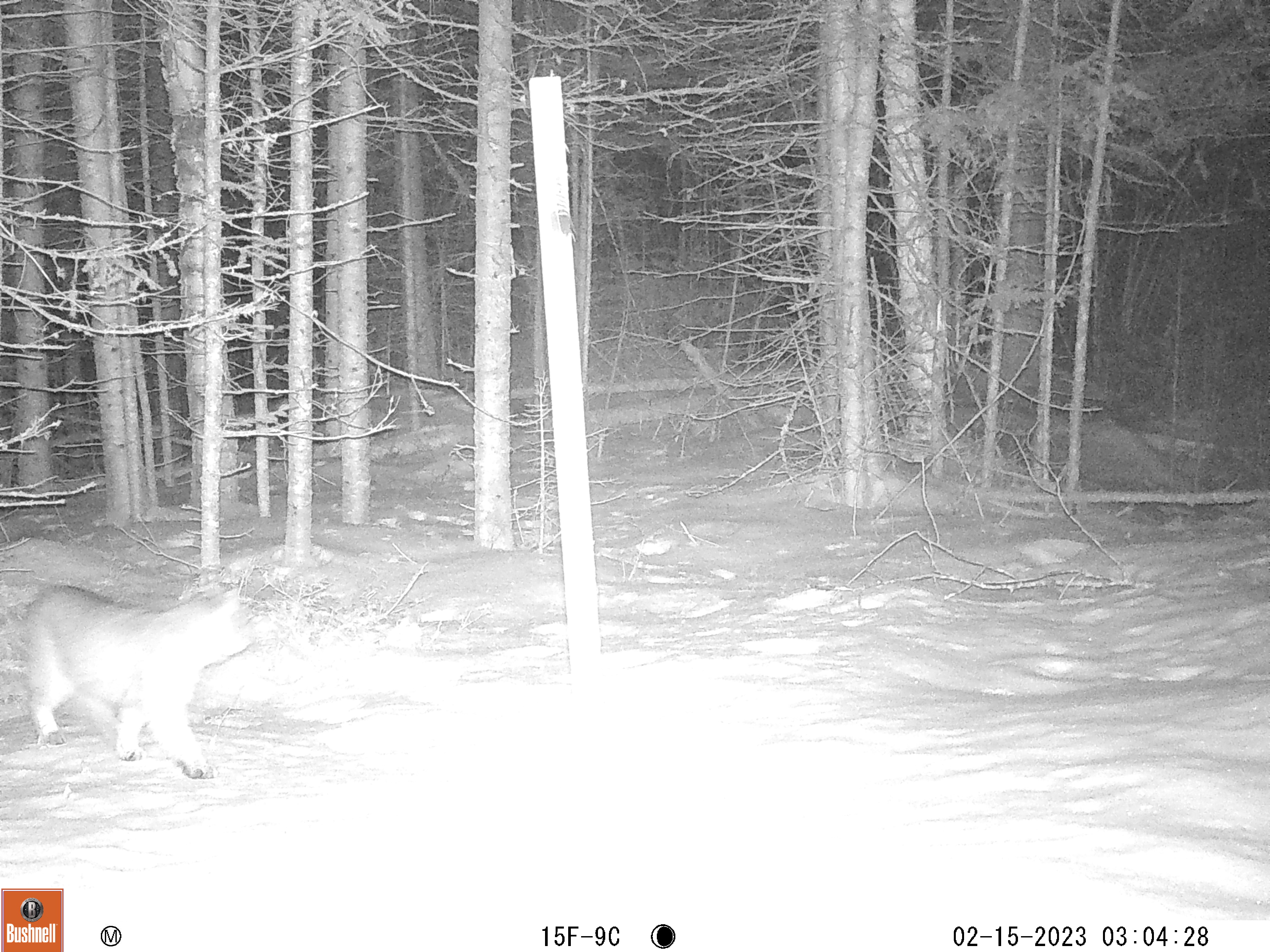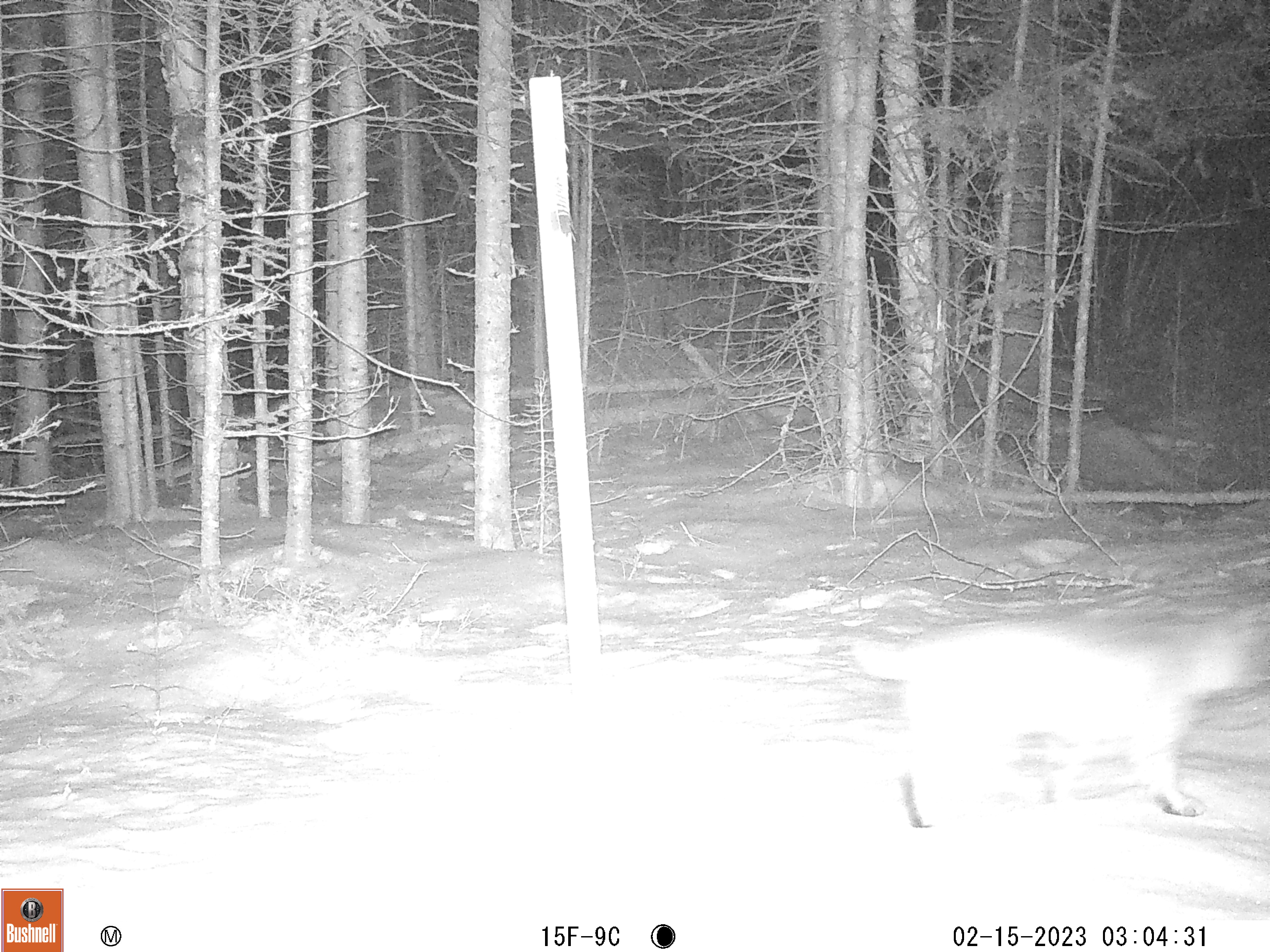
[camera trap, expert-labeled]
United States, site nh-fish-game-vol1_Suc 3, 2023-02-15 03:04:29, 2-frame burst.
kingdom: Animalia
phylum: Chordata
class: Mammalia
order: Carnivora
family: Felidae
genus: Lynx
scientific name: Lynx rufus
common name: bobcat